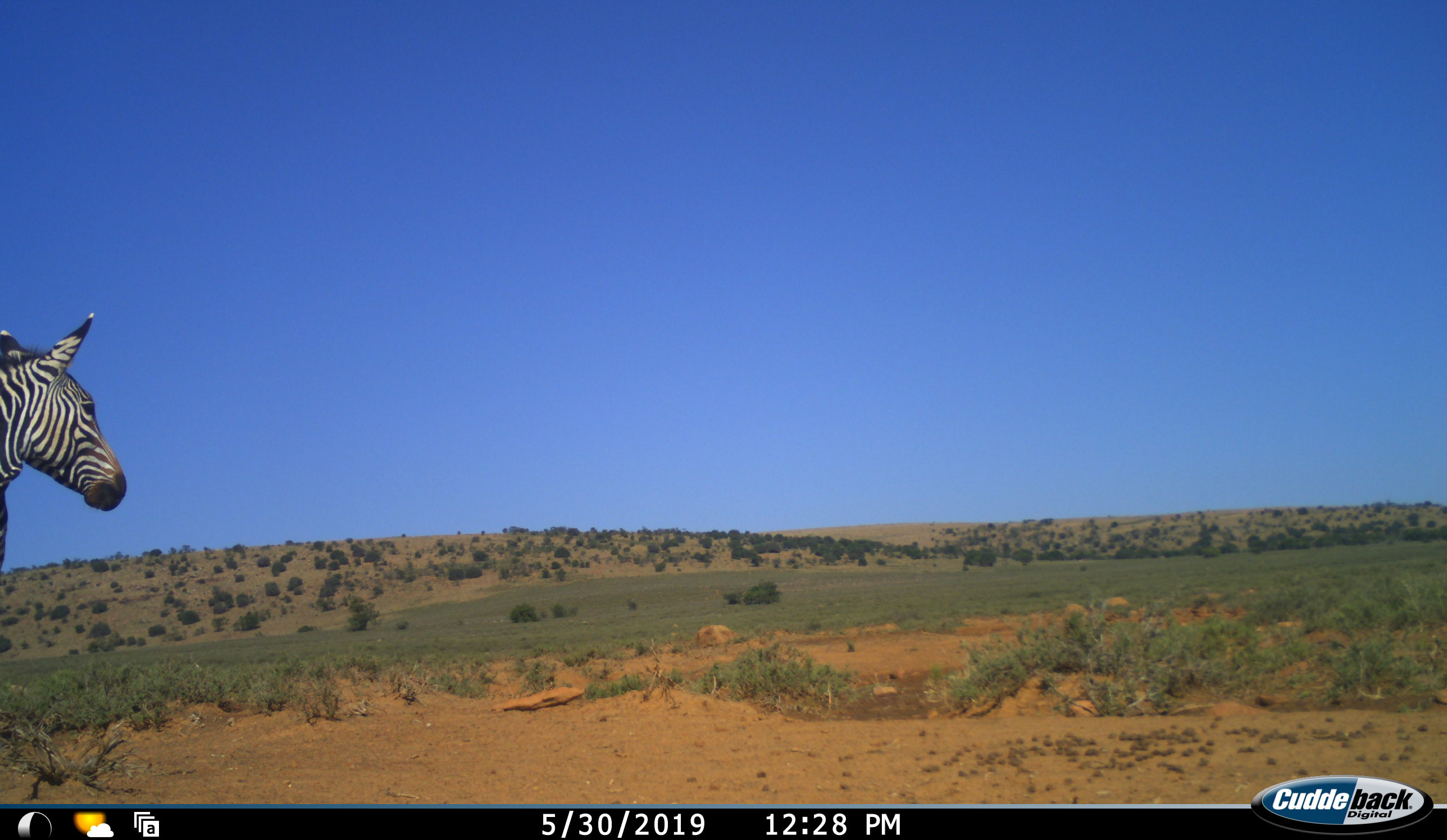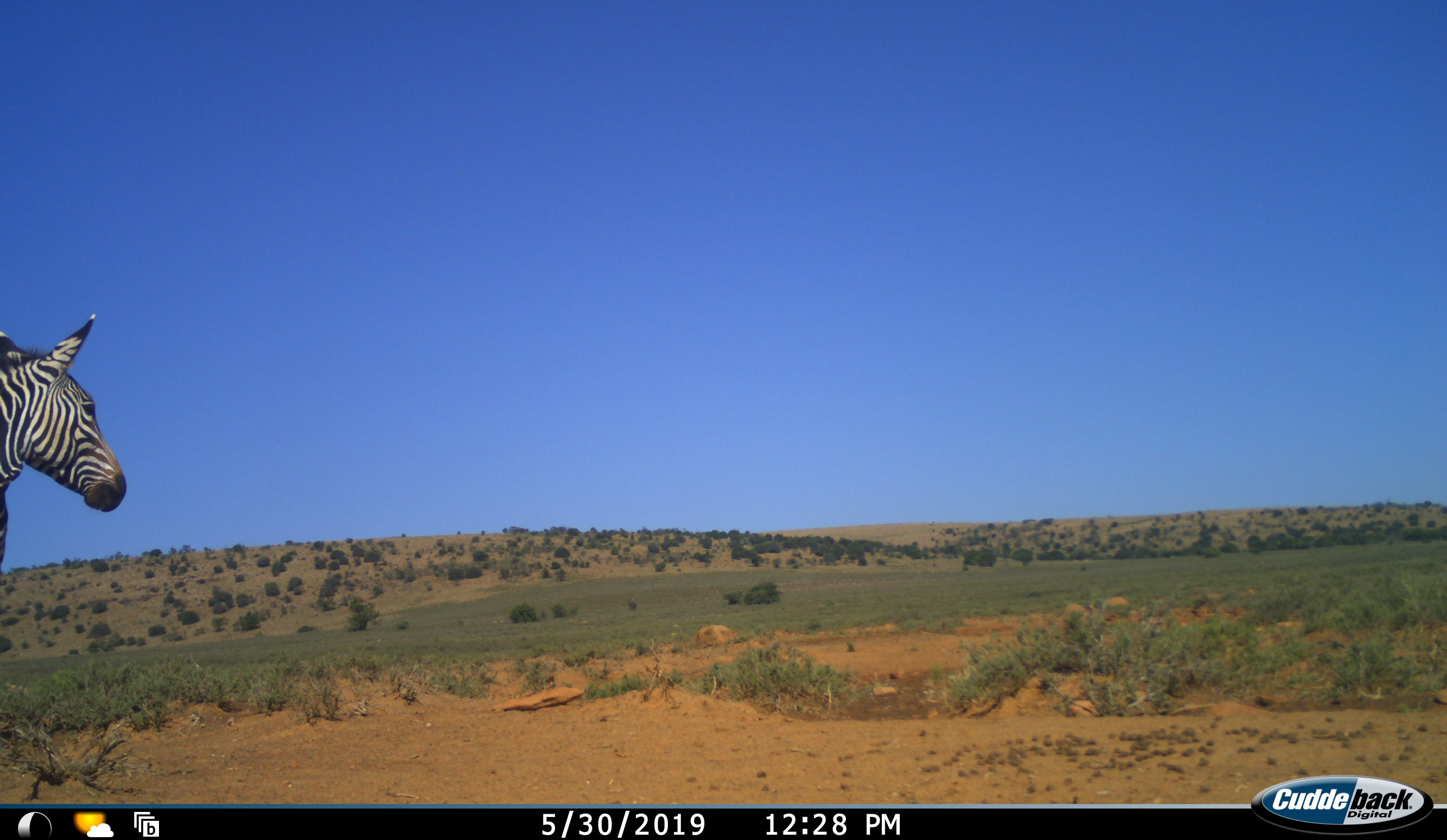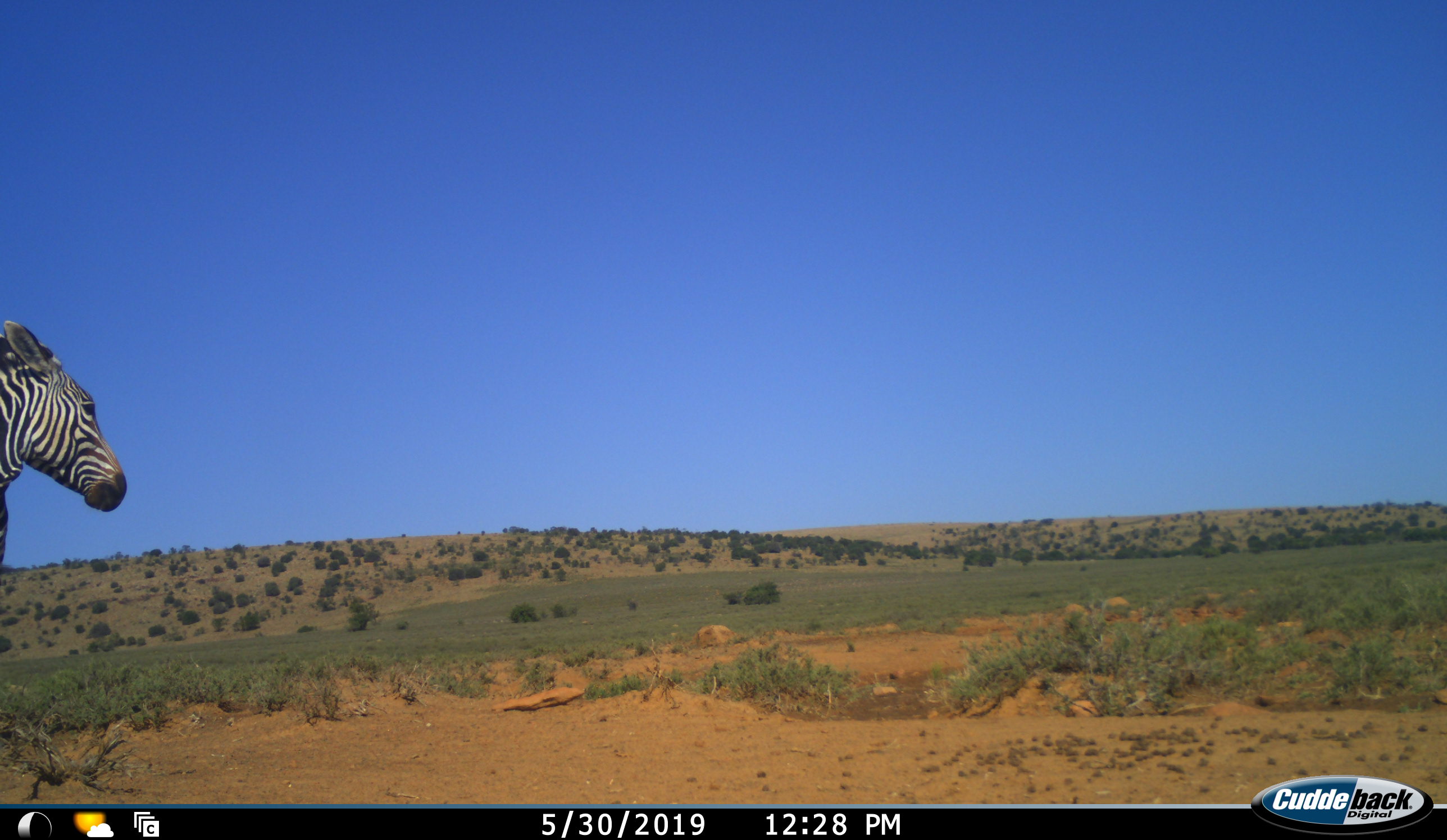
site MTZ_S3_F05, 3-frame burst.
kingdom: Animalia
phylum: Chordata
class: Mammalia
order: Perissodactyla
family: Equidae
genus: Equus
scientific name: Equus zebra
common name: mountain zebra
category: zebramountain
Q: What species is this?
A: Zebramountain (mountain zebra) (Equus zebra).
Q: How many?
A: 1.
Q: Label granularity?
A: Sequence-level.